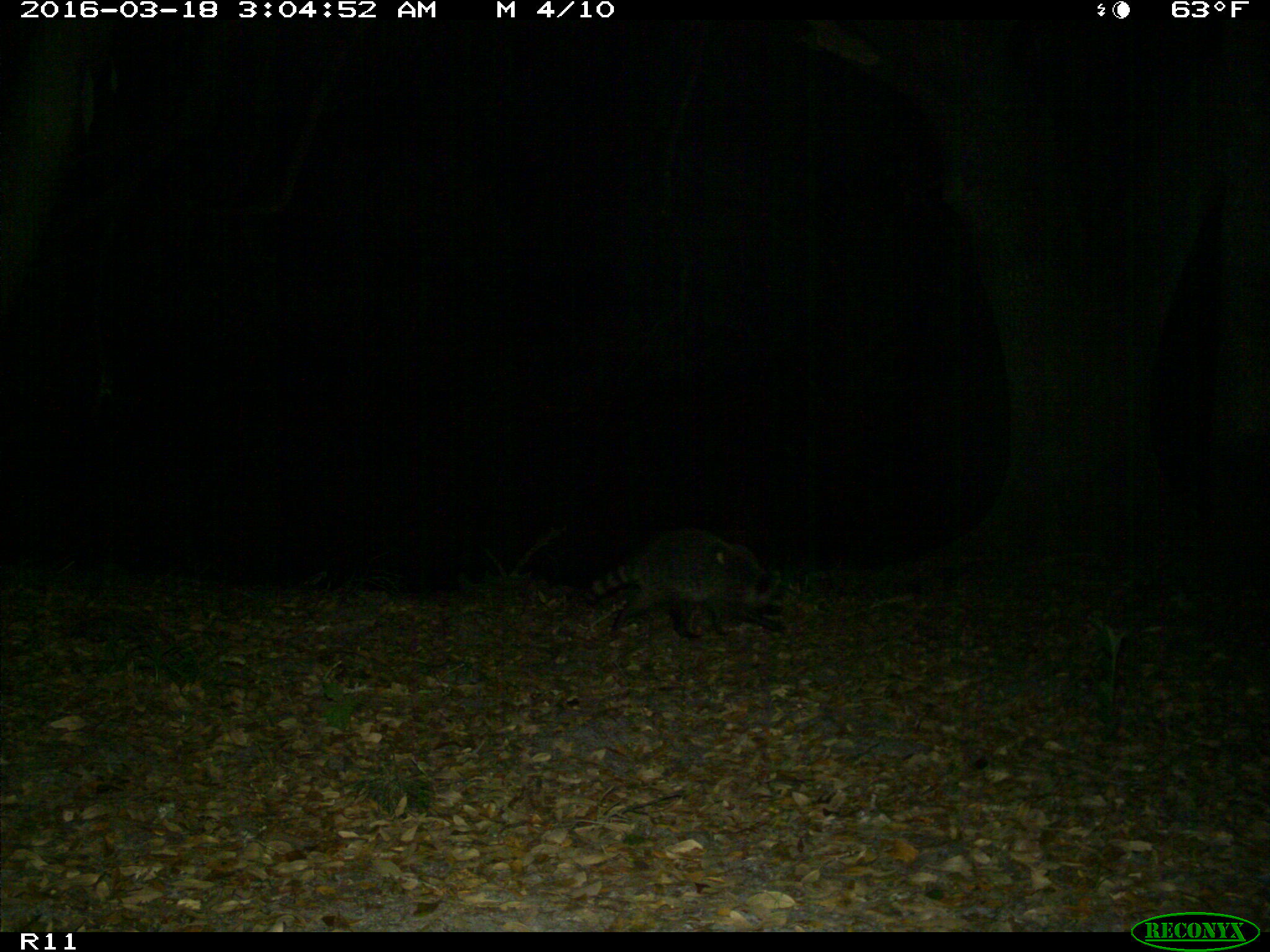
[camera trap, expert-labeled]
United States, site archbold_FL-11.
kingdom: Animalia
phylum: Chordata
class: Mammalia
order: Carnivora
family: Procyonidae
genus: Procyon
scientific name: Procyon lotor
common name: common raccoon